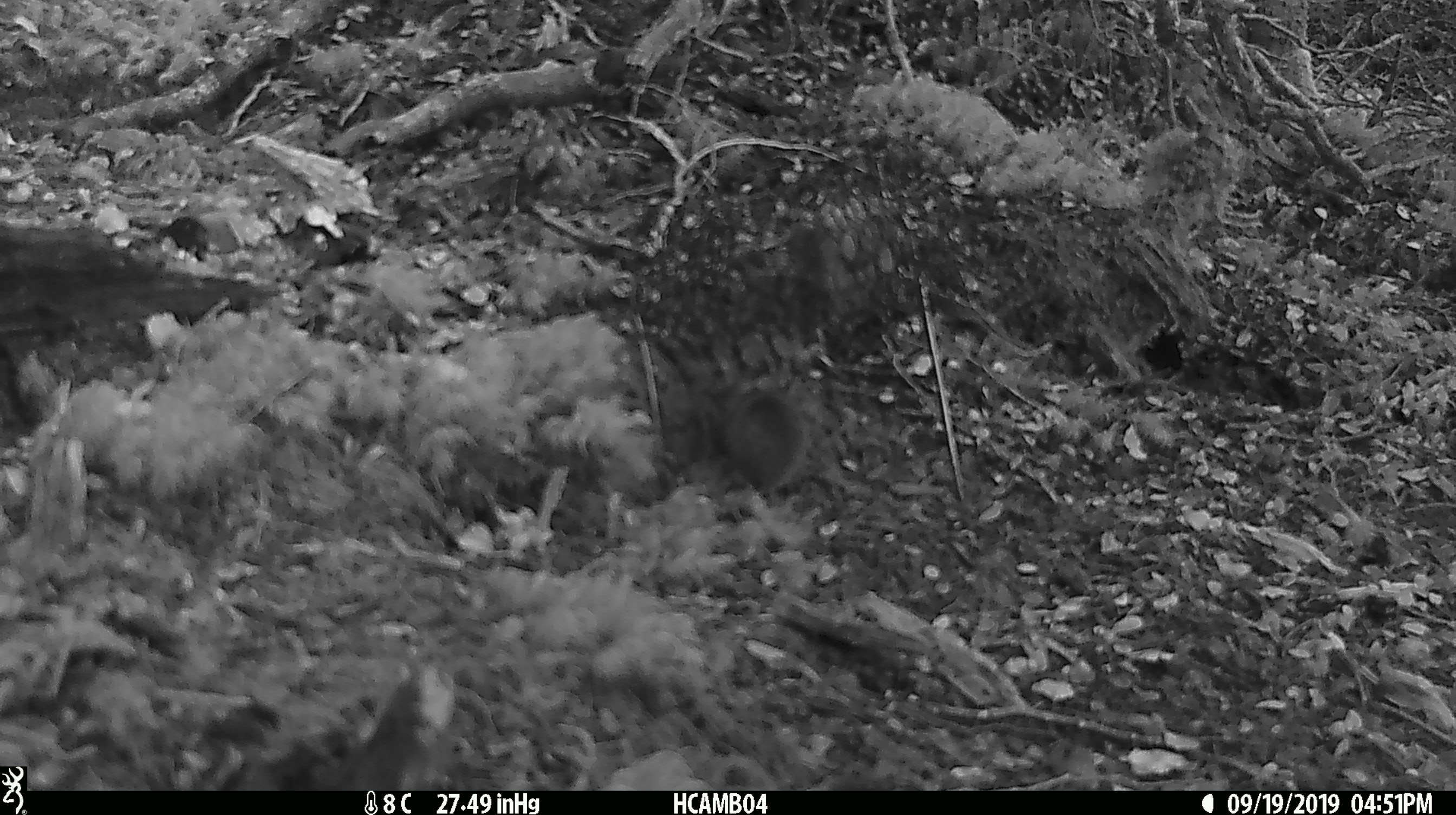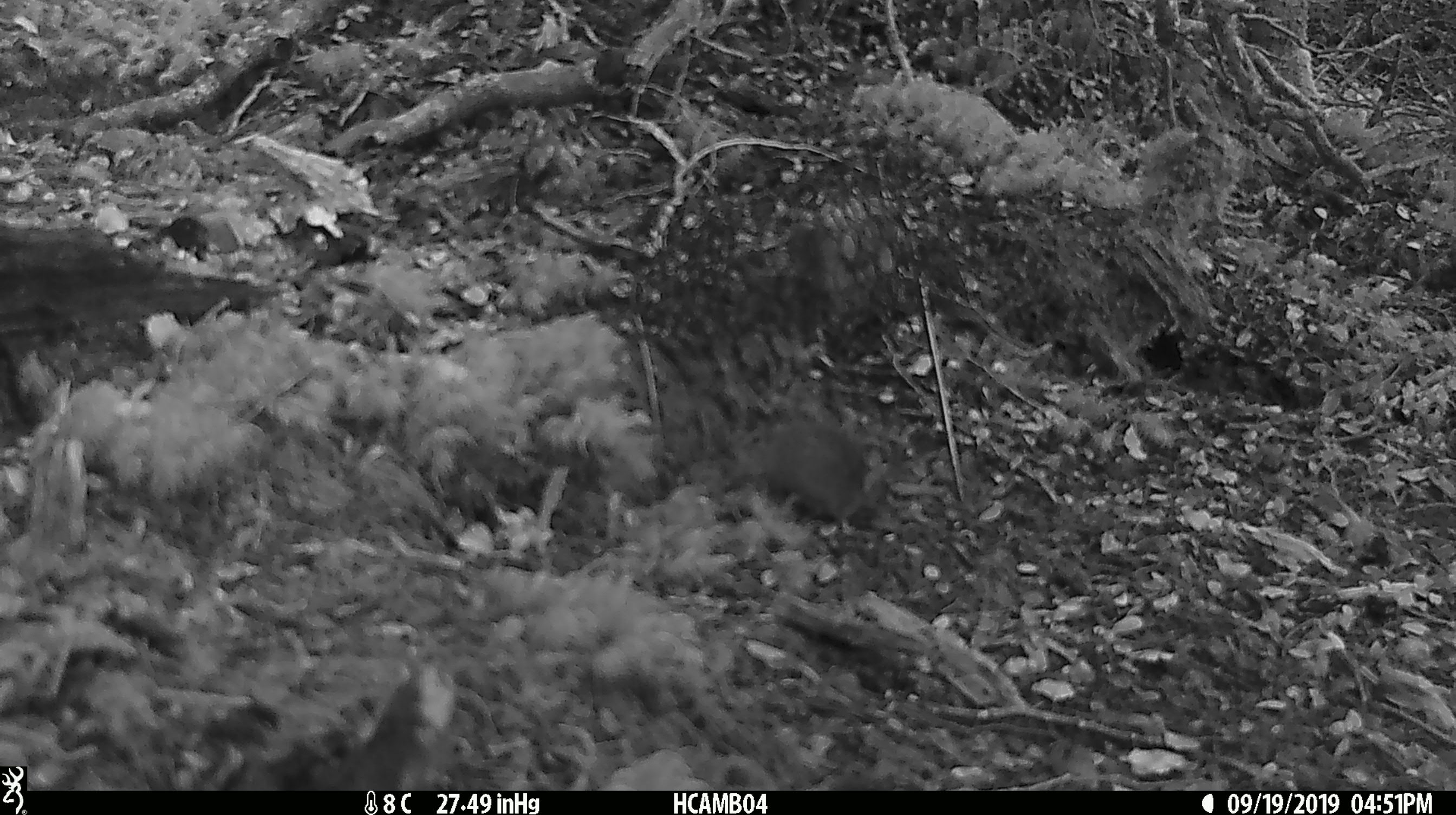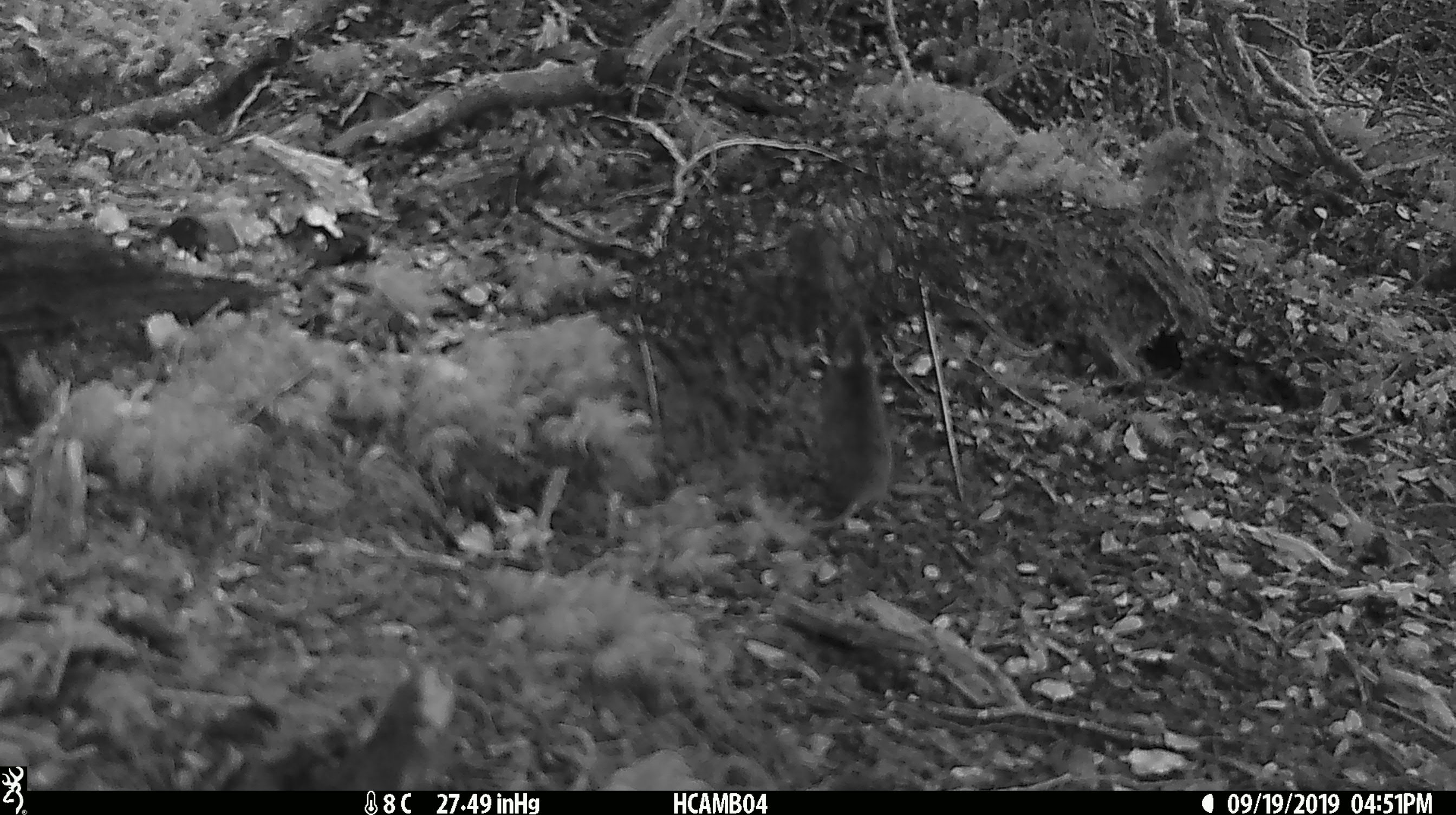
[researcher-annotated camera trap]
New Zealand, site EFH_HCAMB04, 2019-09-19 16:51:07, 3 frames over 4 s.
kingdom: Animalia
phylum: Chordata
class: Mammalia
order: Rodentia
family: Muridae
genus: Mus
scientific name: Mus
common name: mouse